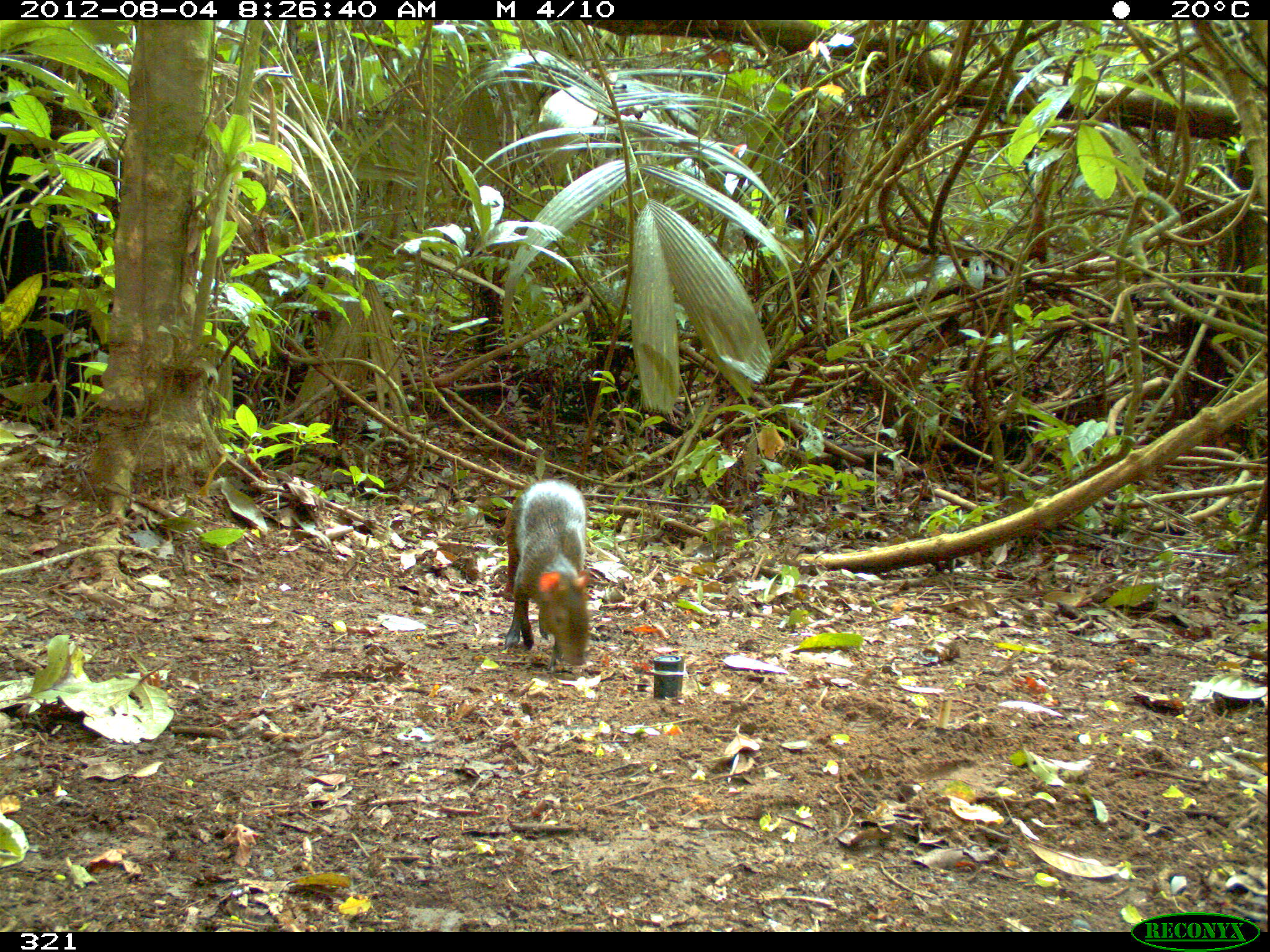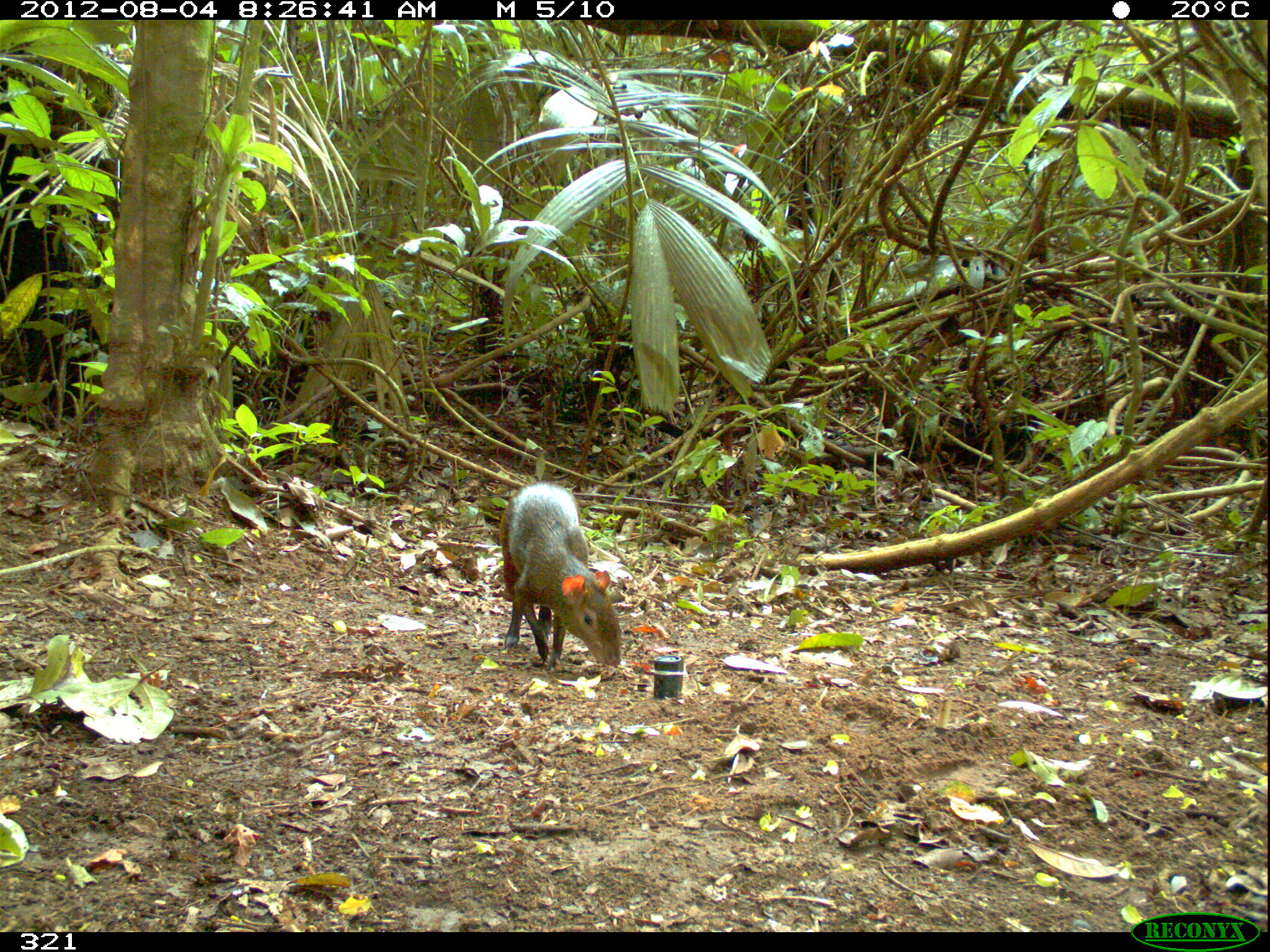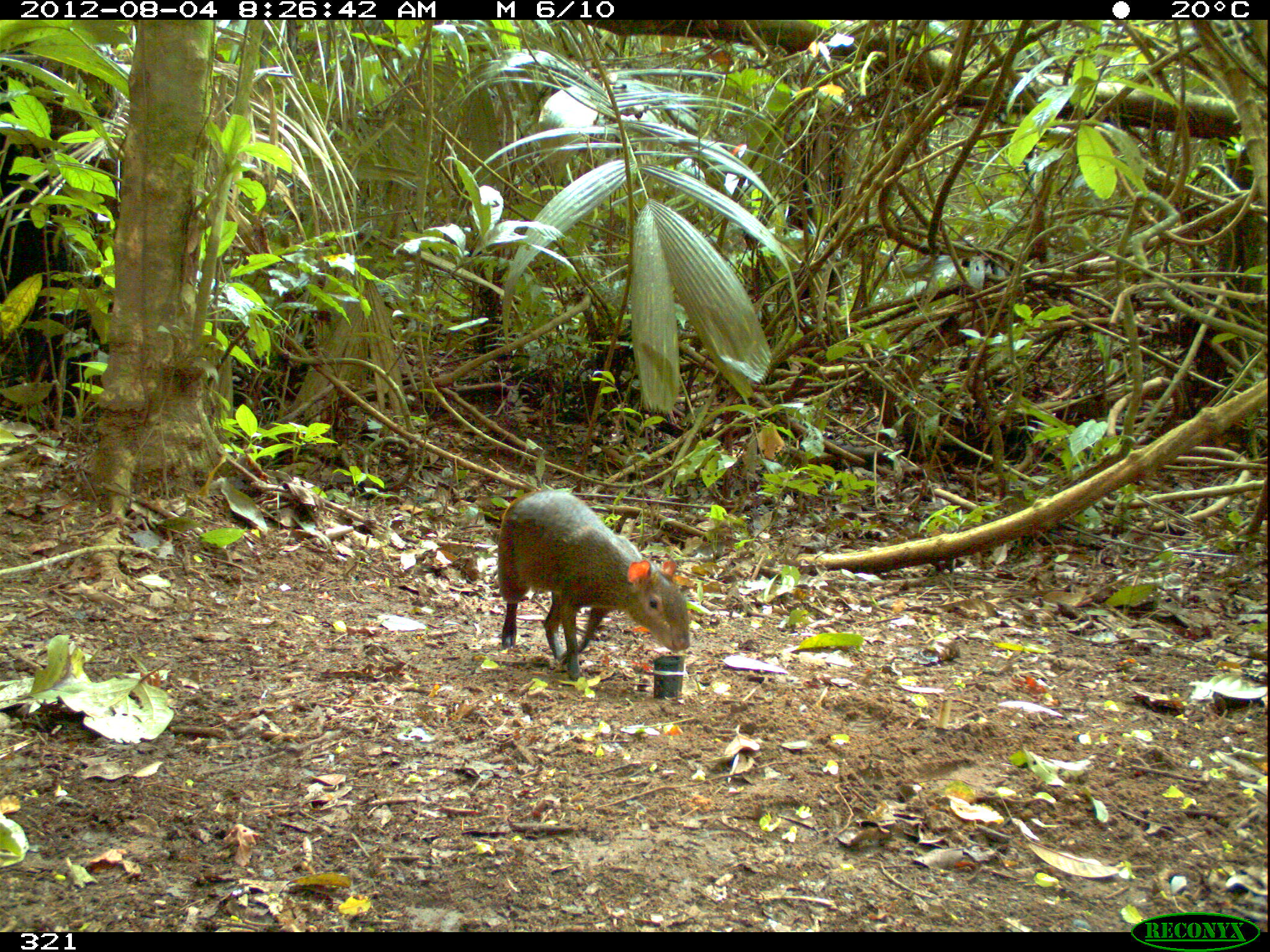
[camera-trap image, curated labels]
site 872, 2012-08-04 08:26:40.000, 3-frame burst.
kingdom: Animalia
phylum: Chordata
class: Mammalia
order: Rodentia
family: Dasyproctidae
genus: Dasyprocta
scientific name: Dasyprocta punctata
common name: central american agouti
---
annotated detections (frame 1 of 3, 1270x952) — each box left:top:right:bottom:
dasyprocta punctata: 504:478:590:670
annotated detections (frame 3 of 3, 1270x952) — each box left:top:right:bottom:
dasyprocta punctata: 496:488:689:681